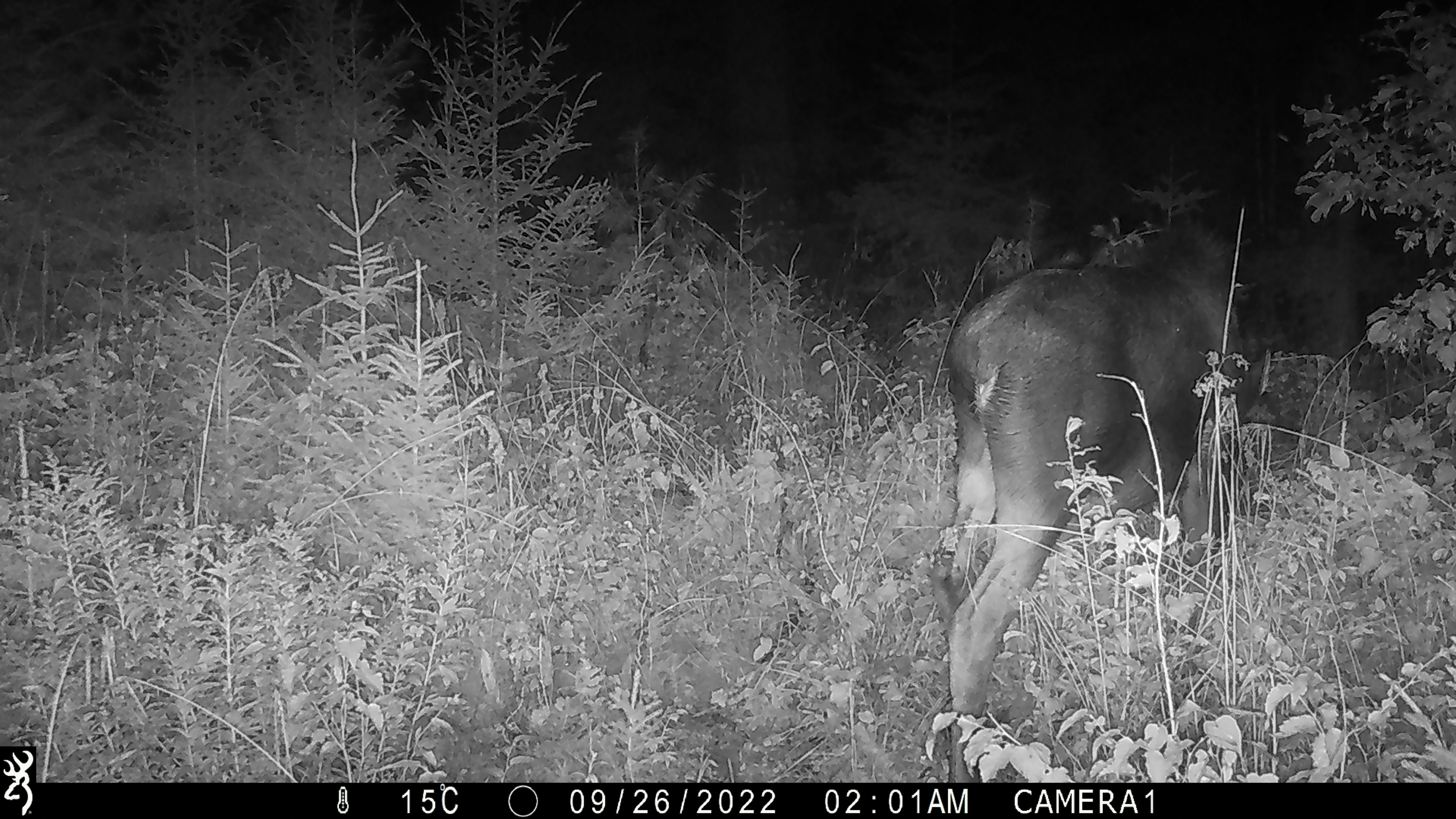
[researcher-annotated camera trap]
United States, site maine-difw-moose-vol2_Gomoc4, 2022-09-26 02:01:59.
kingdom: Animalia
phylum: Chordata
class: Mammalia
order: Artiodactyla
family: Cervidae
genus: Alces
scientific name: Alces alces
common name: moose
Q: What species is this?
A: Moose (Alces alces).